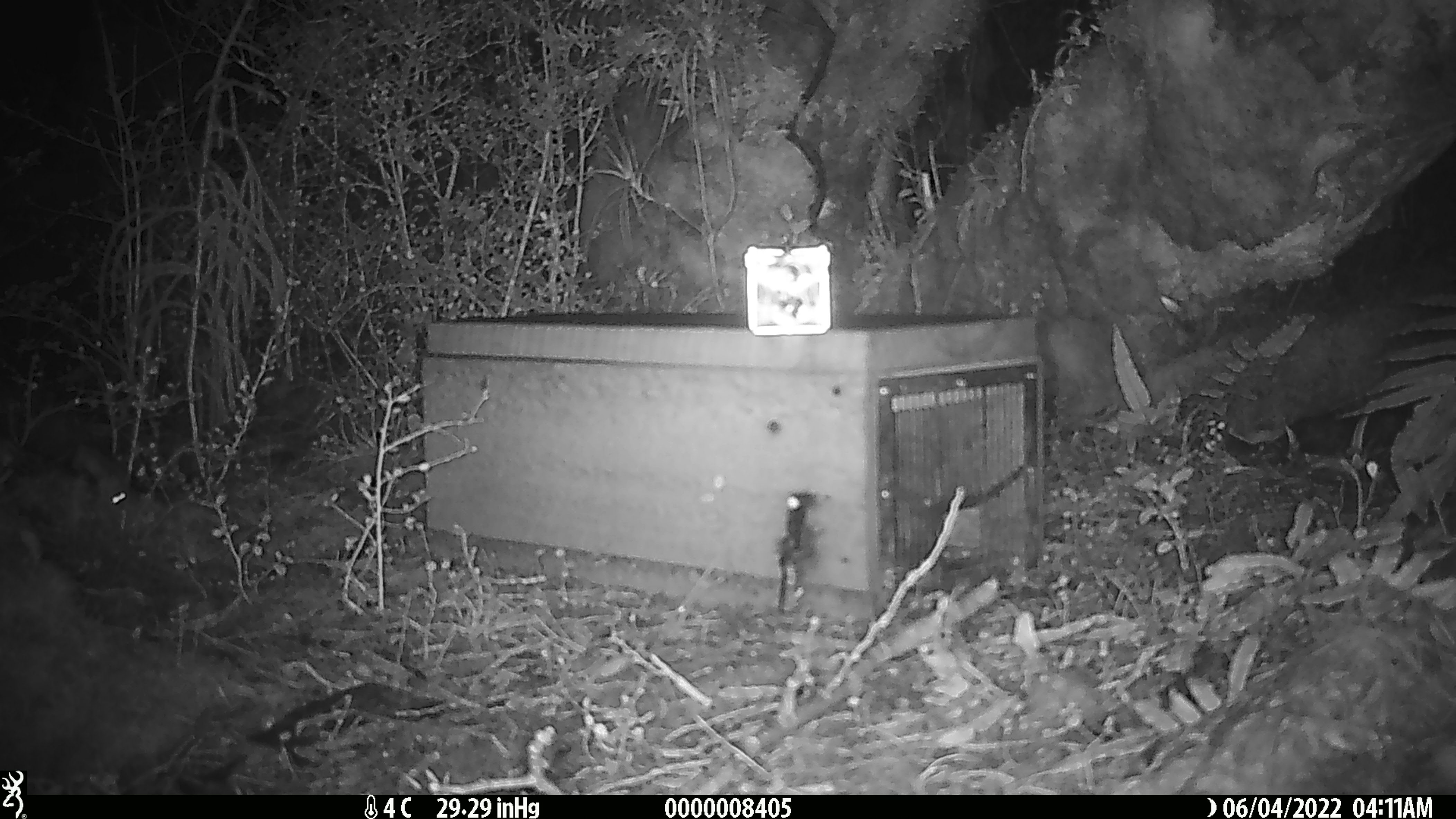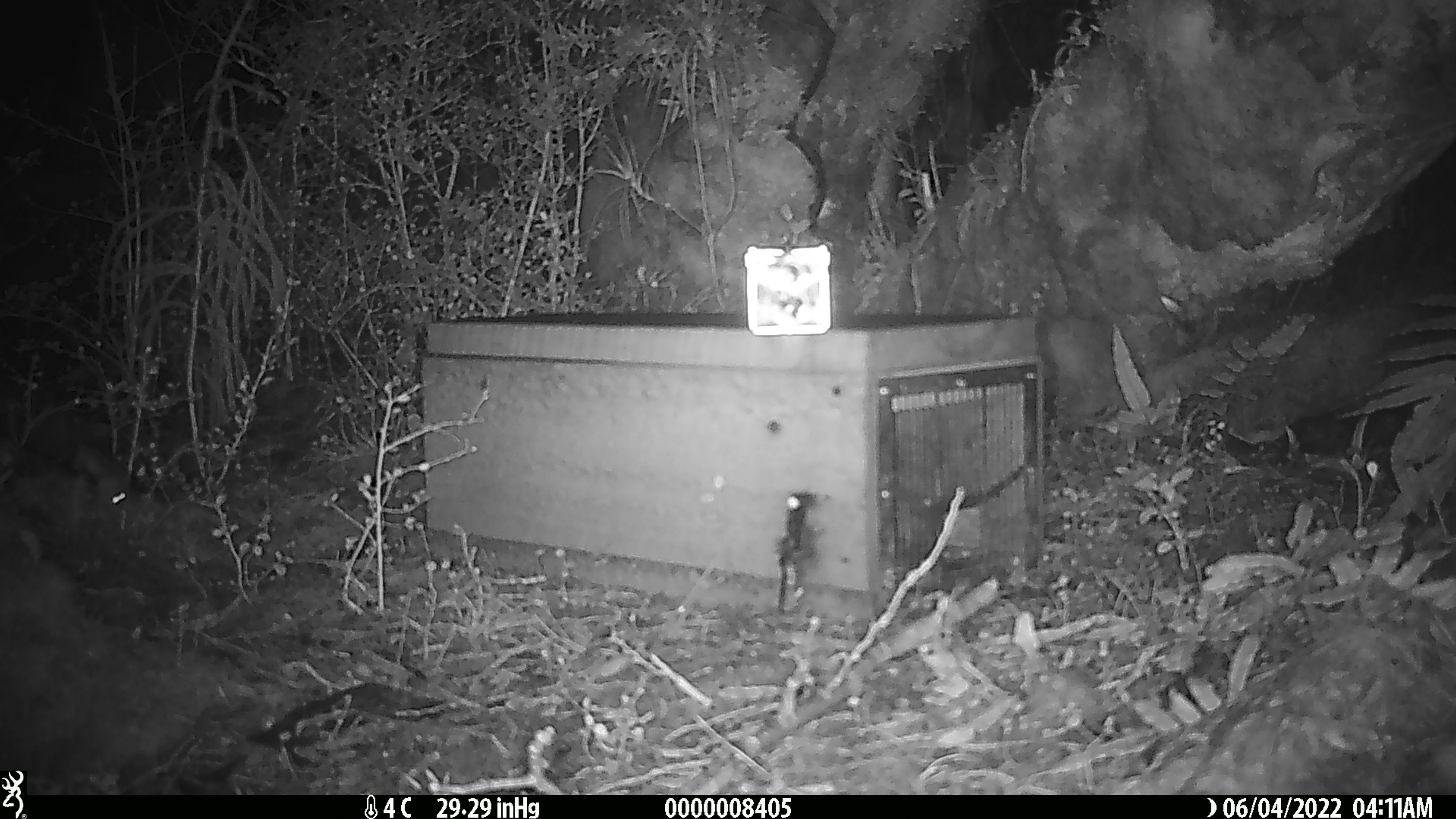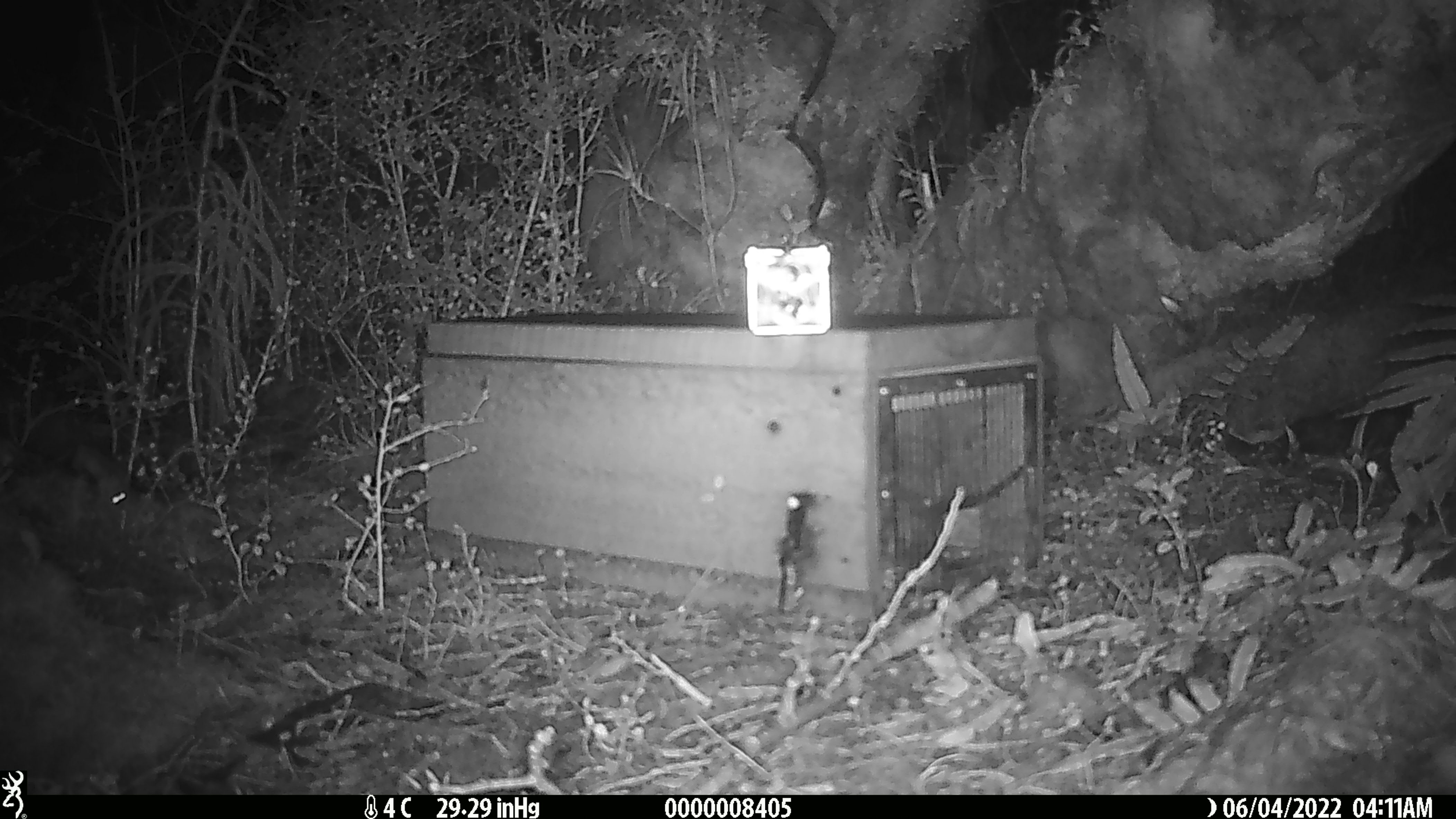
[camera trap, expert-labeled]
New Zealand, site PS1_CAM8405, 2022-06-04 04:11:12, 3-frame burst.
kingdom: Animalia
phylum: Chordata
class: Mammalia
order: Rodentia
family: Muridae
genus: Mus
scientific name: Mus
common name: mouse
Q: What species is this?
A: Mouse (Mus).